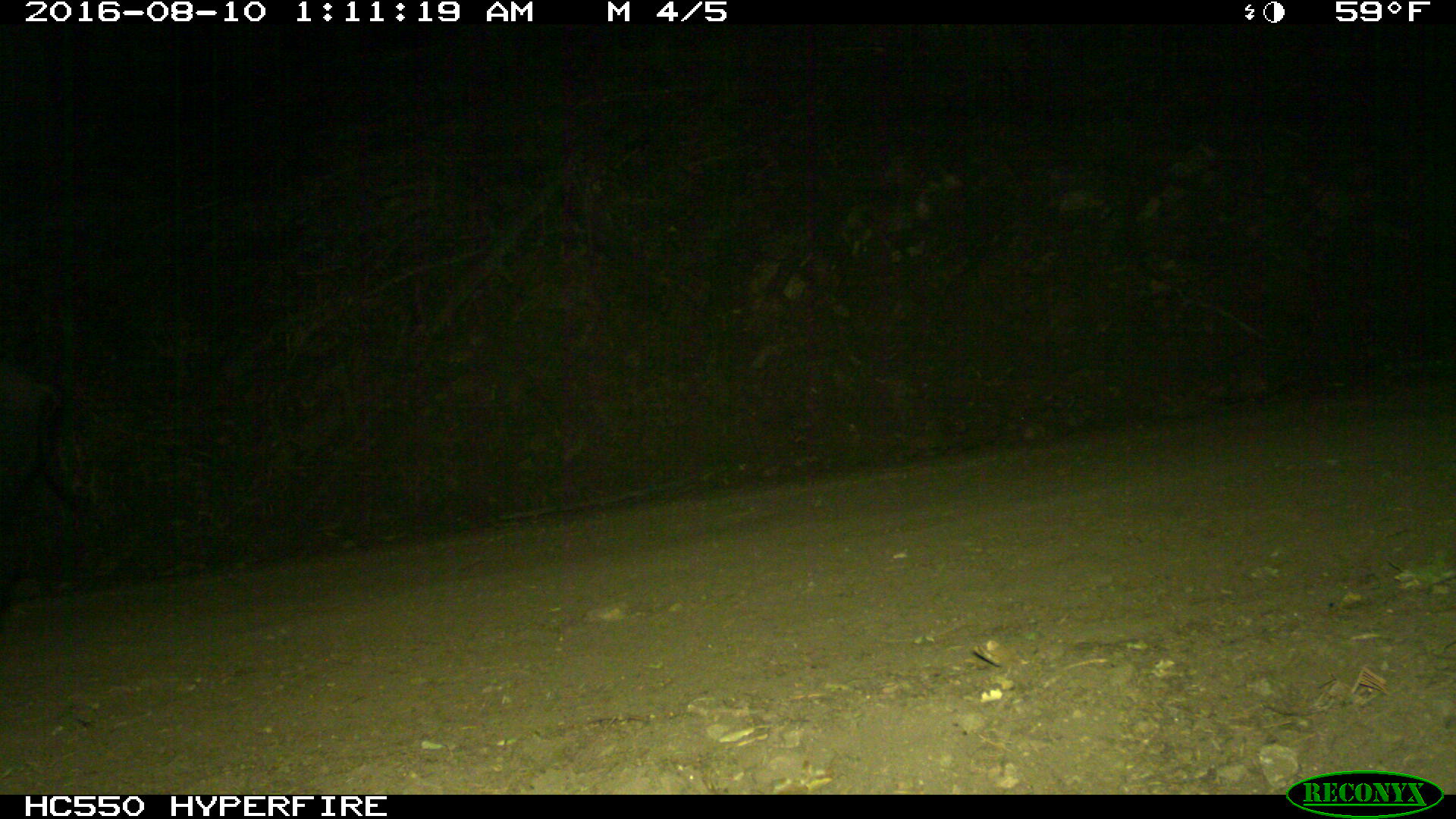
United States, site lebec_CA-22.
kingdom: Animalia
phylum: Chordata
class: Mammalia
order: Artiodactyla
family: Suidae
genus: Sus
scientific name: Sus scrofa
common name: wild boar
Sus scrofa (wild boar).